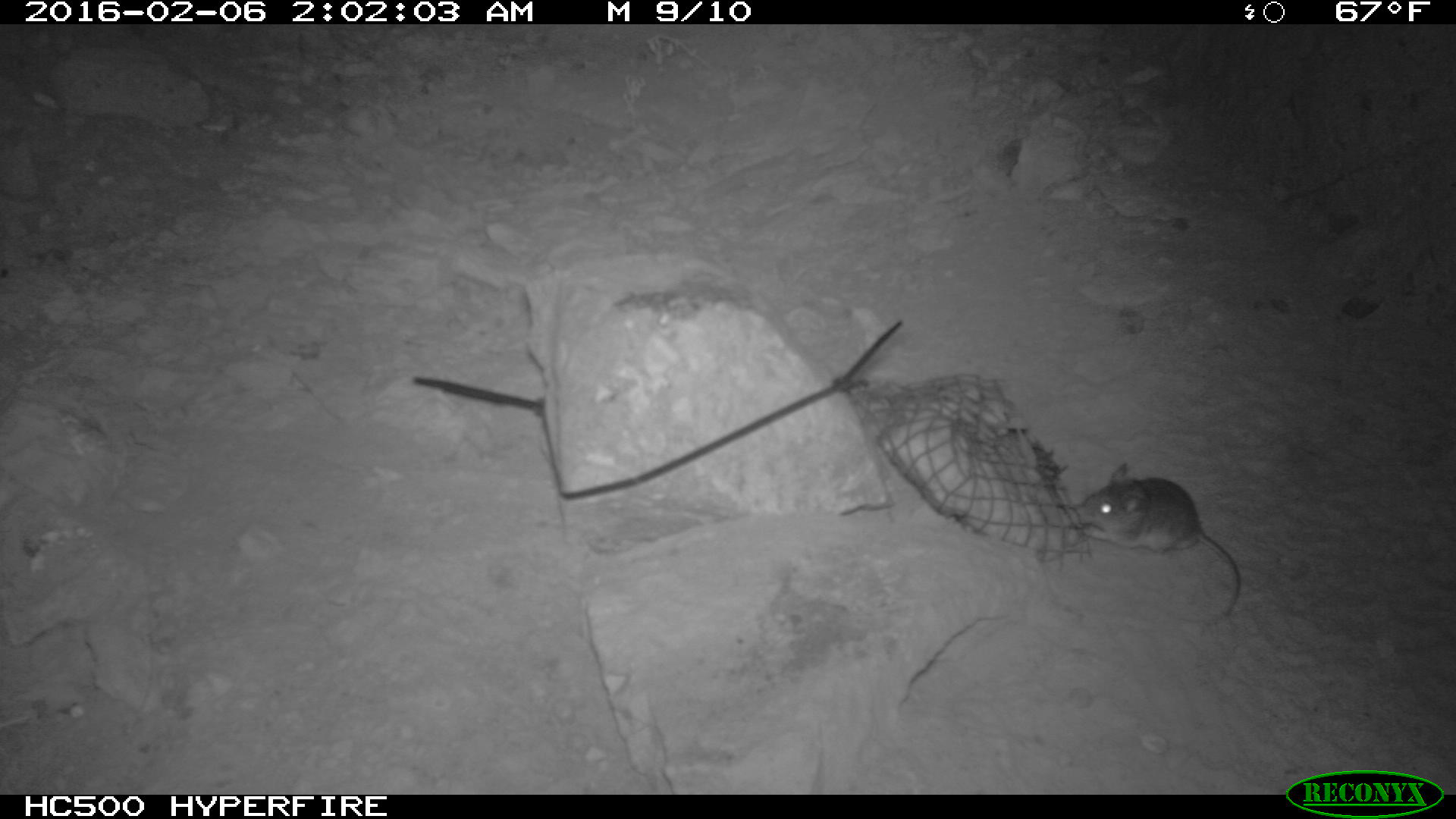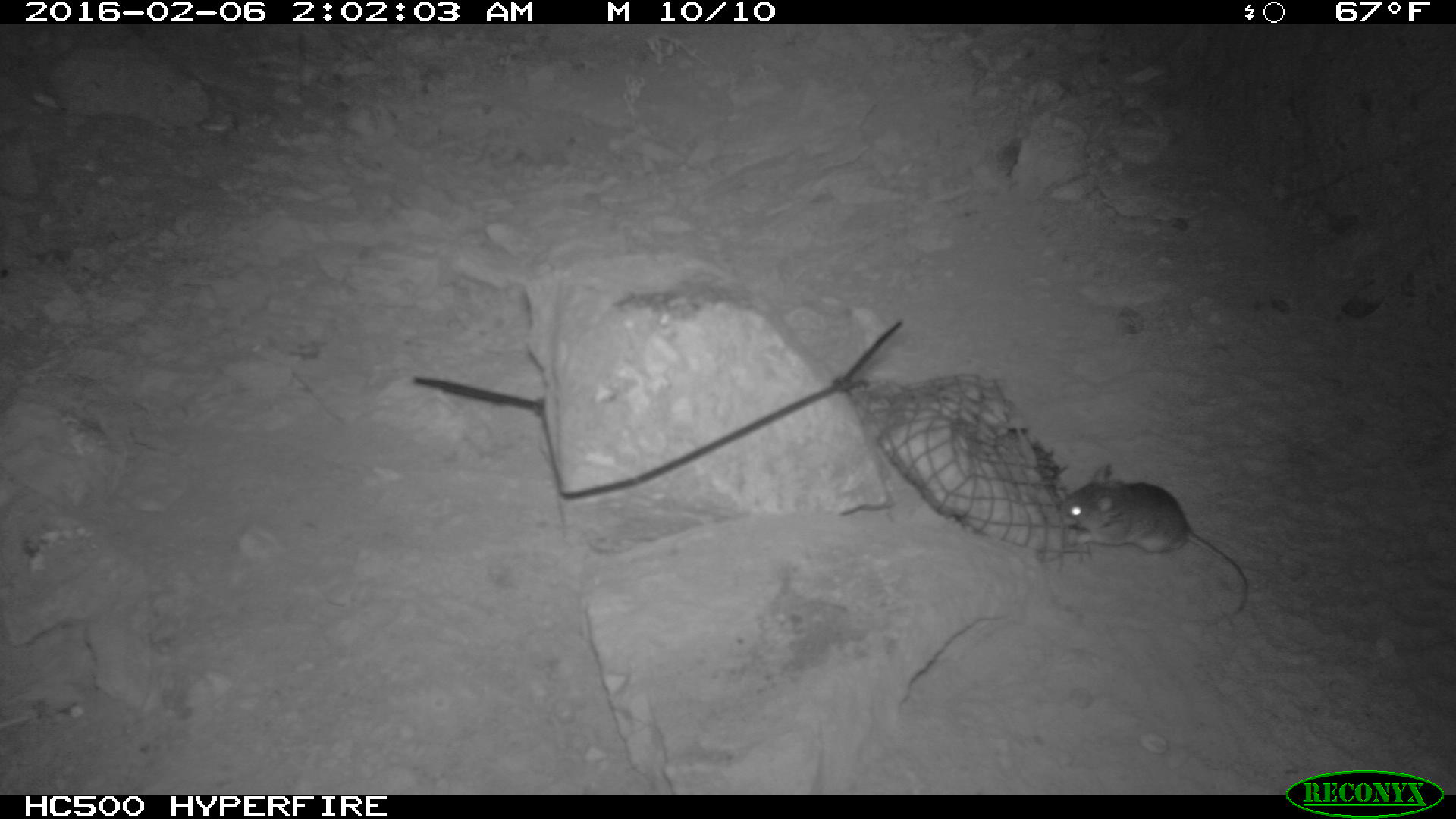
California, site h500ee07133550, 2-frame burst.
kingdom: Animalia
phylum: Chordata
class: Mammalia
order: Rodentia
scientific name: Rodentia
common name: rodent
Rodent (Rodentia).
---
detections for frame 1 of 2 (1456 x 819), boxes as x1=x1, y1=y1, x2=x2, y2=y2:
rodent: x1=1075, y1=461, x2=1240, y2=614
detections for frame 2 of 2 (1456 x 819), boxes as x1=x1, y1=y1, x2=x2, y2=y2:
rodent: x1=1056, y1=462, x2=1250, y2=615